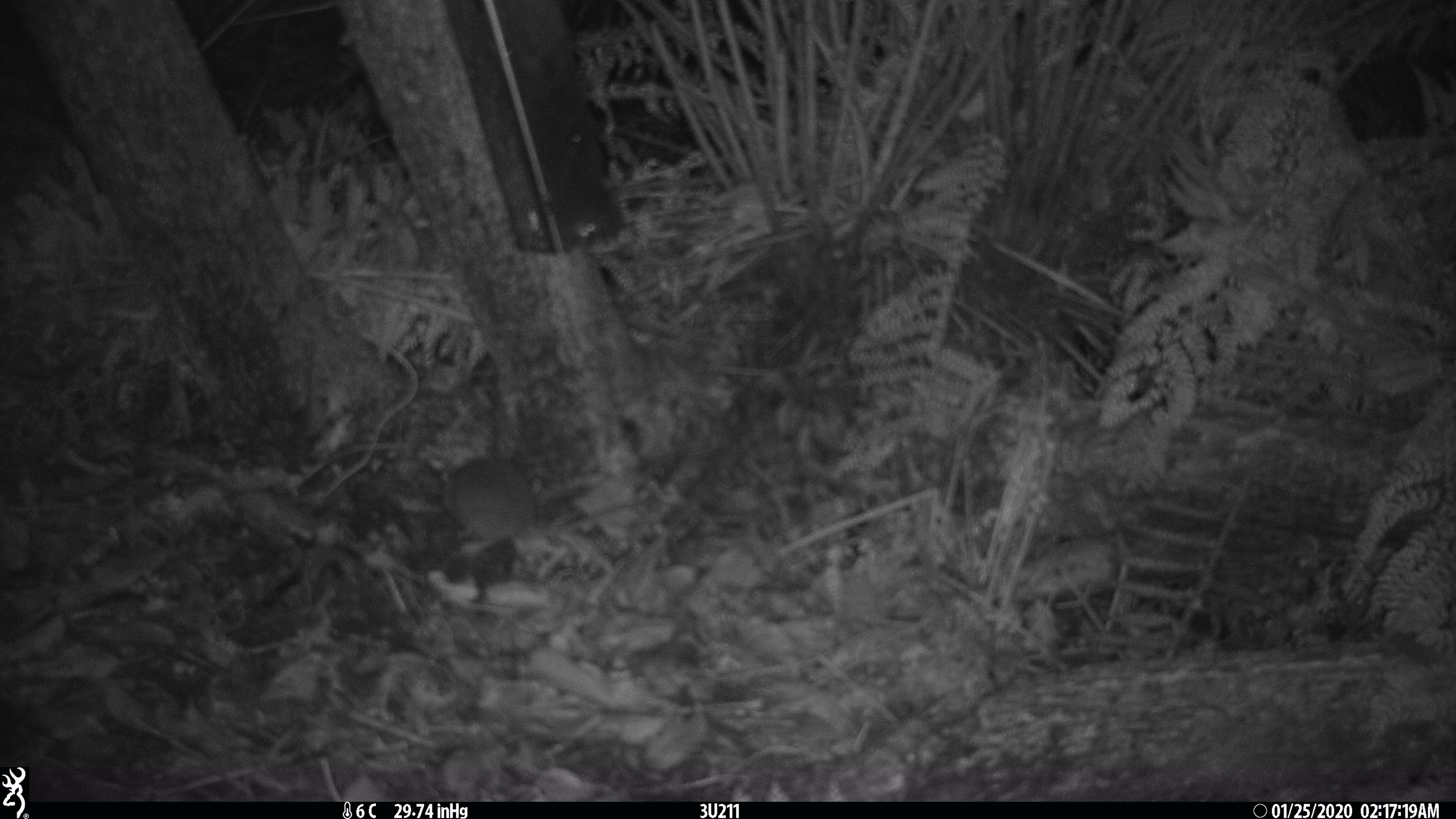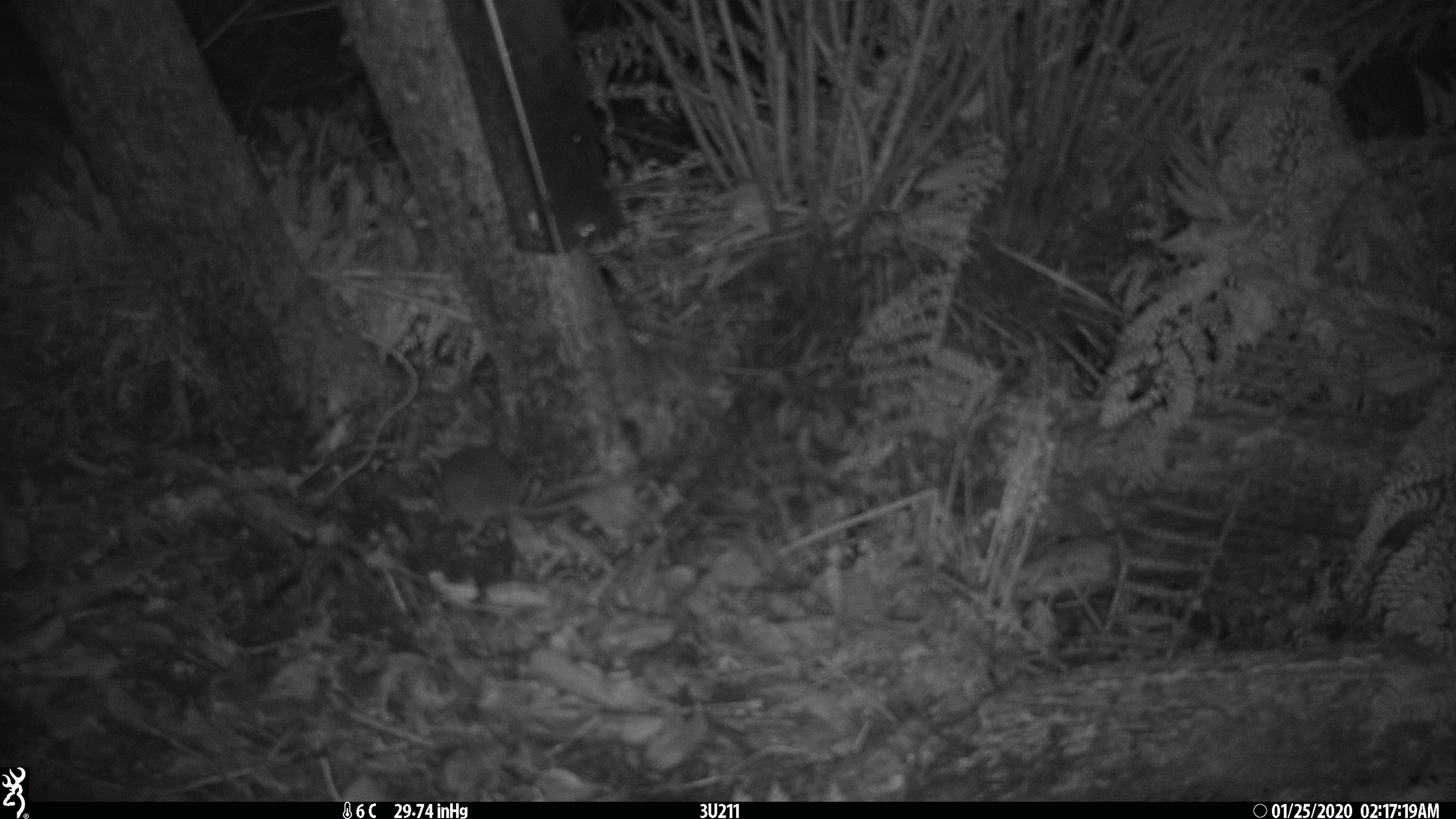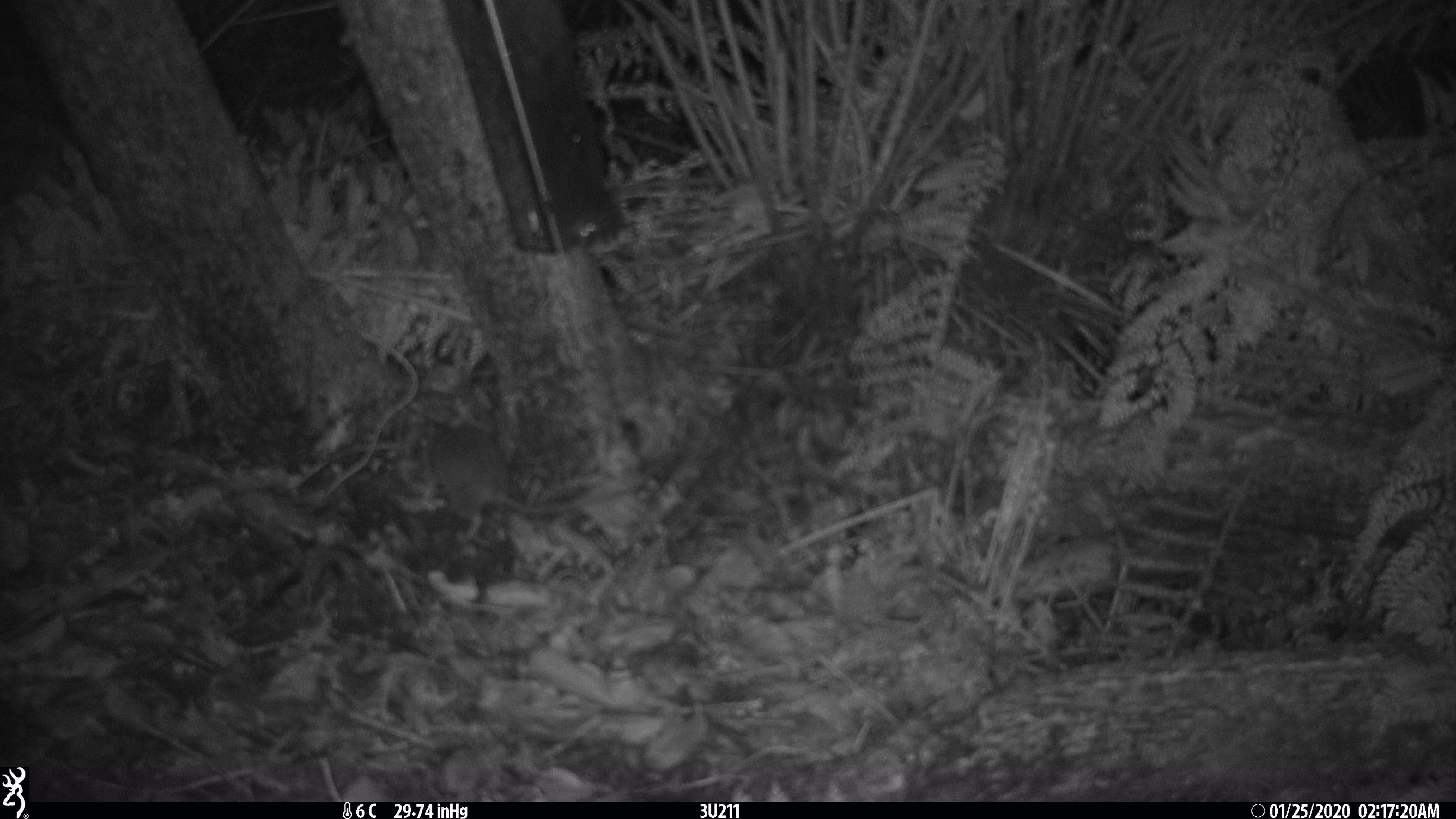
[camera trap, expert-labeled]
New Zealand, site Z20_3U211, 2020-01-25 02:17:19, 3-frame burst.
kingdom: Animalia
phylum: Chordata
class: Mammalia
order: Rodentia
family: Muridae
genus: Rattus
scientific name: Rattus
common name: rat